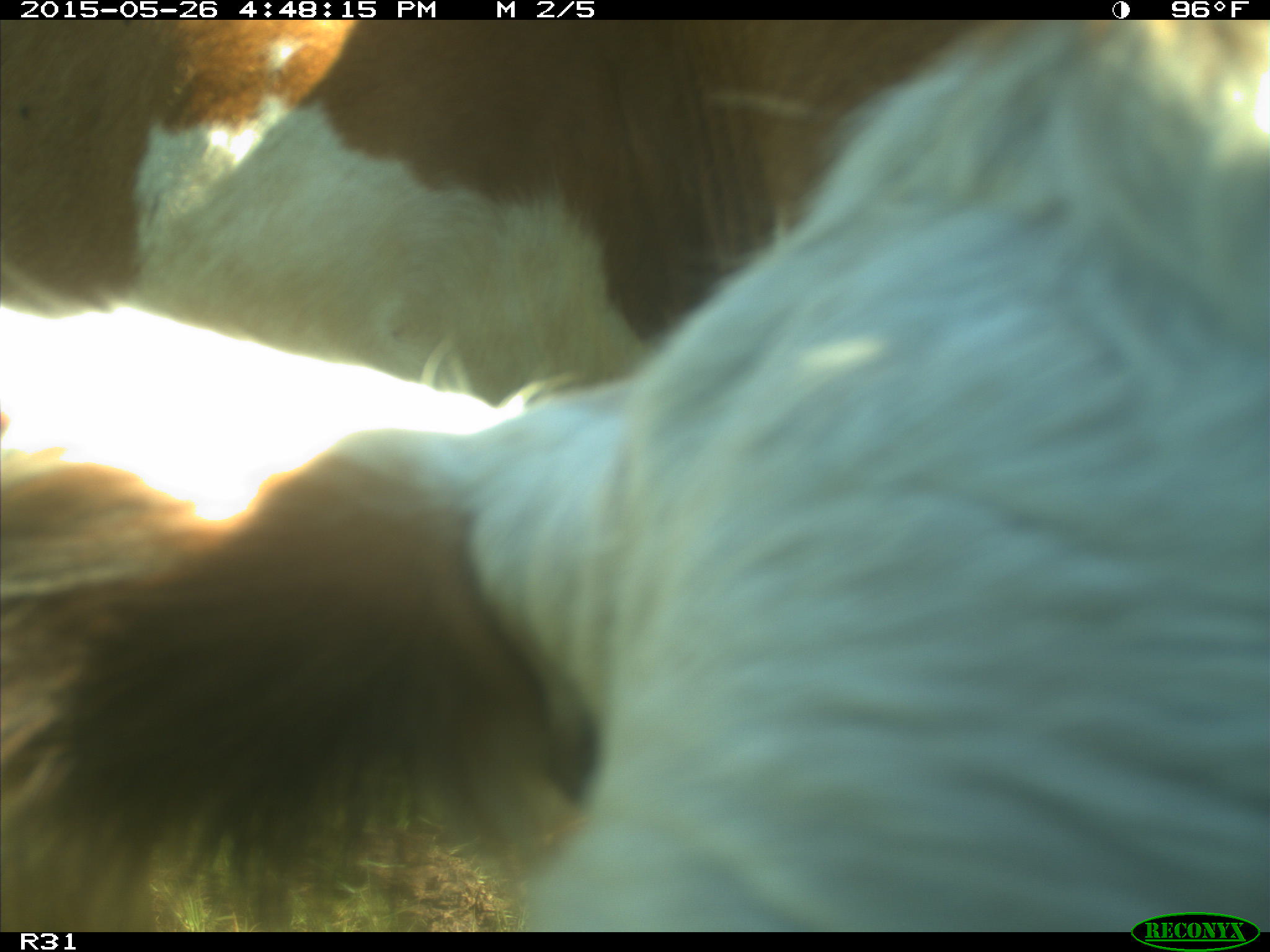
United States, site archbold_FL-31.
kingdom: Animalia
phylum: Chordata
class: Mammalia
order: Artiodactyla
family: Bovidae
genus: Bos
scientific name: Bos taurus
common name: domestic cow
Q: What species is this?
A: Bos taurus (domestic cow).